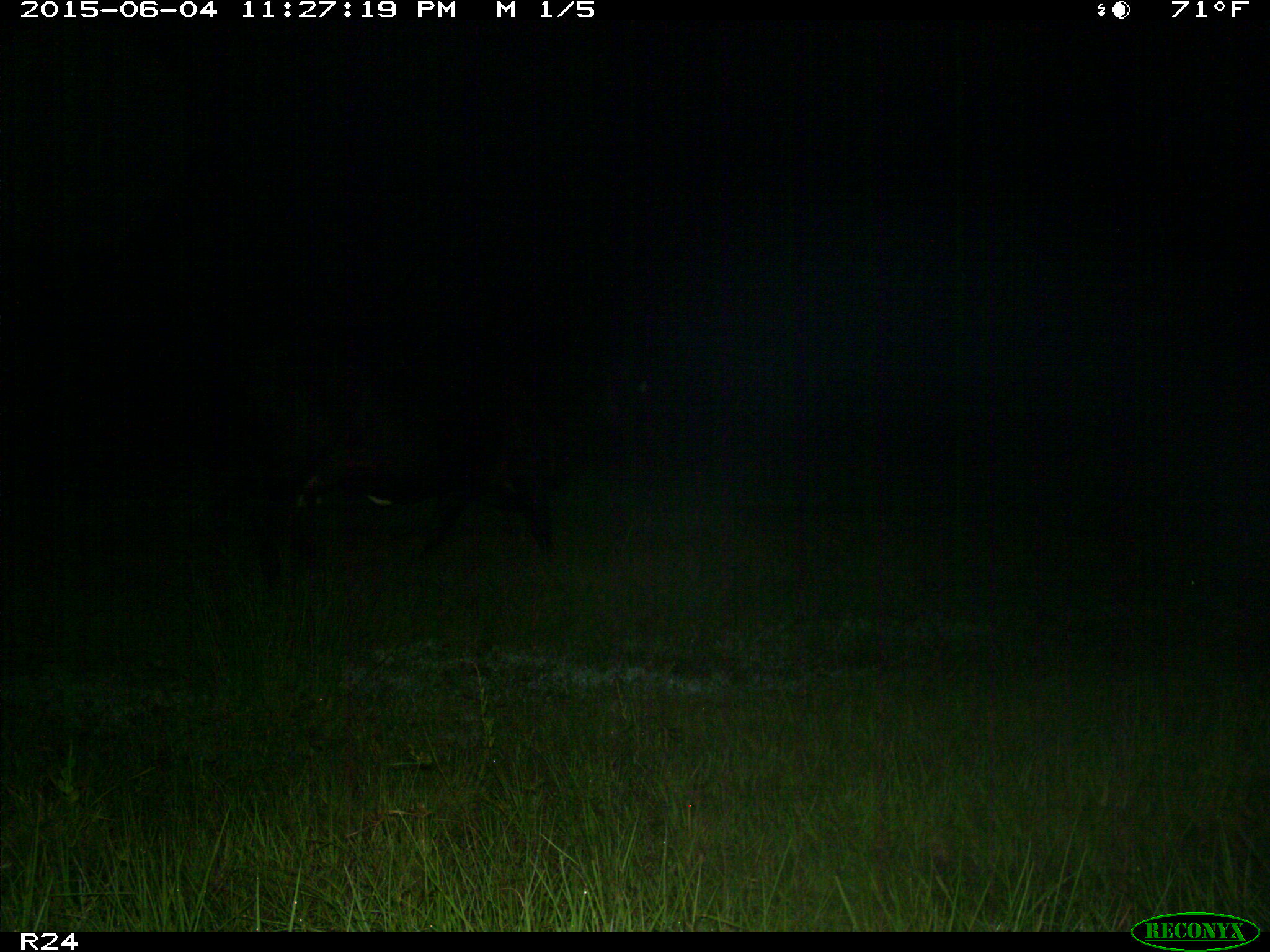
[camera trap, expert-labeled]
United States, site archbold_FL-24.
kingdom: Animalia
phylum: Chordata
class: Mammalia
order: Artiodactyla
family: Bovidae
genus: Bos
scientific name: Bos taurus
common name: domestic cow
Bos taurus (domestic cow).